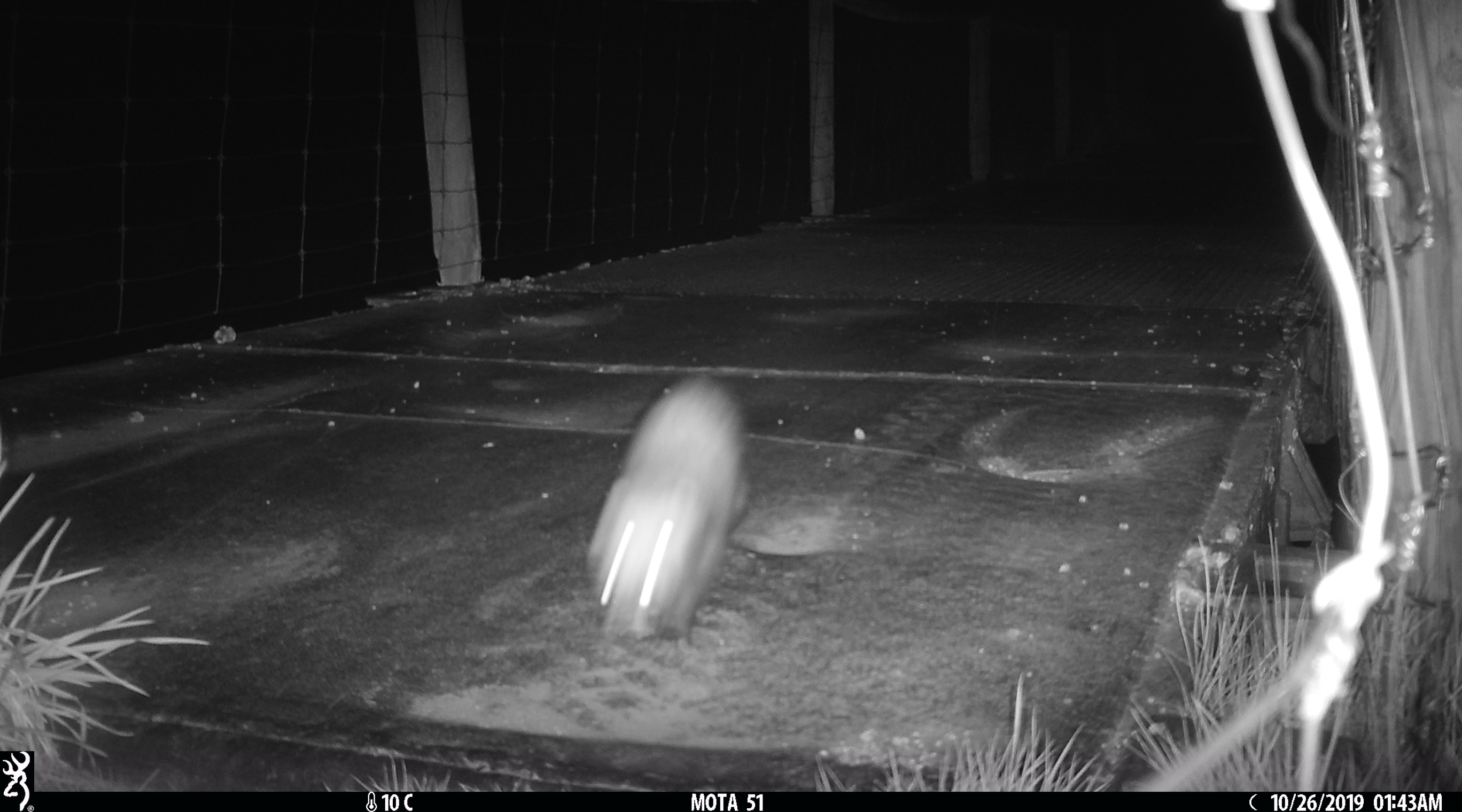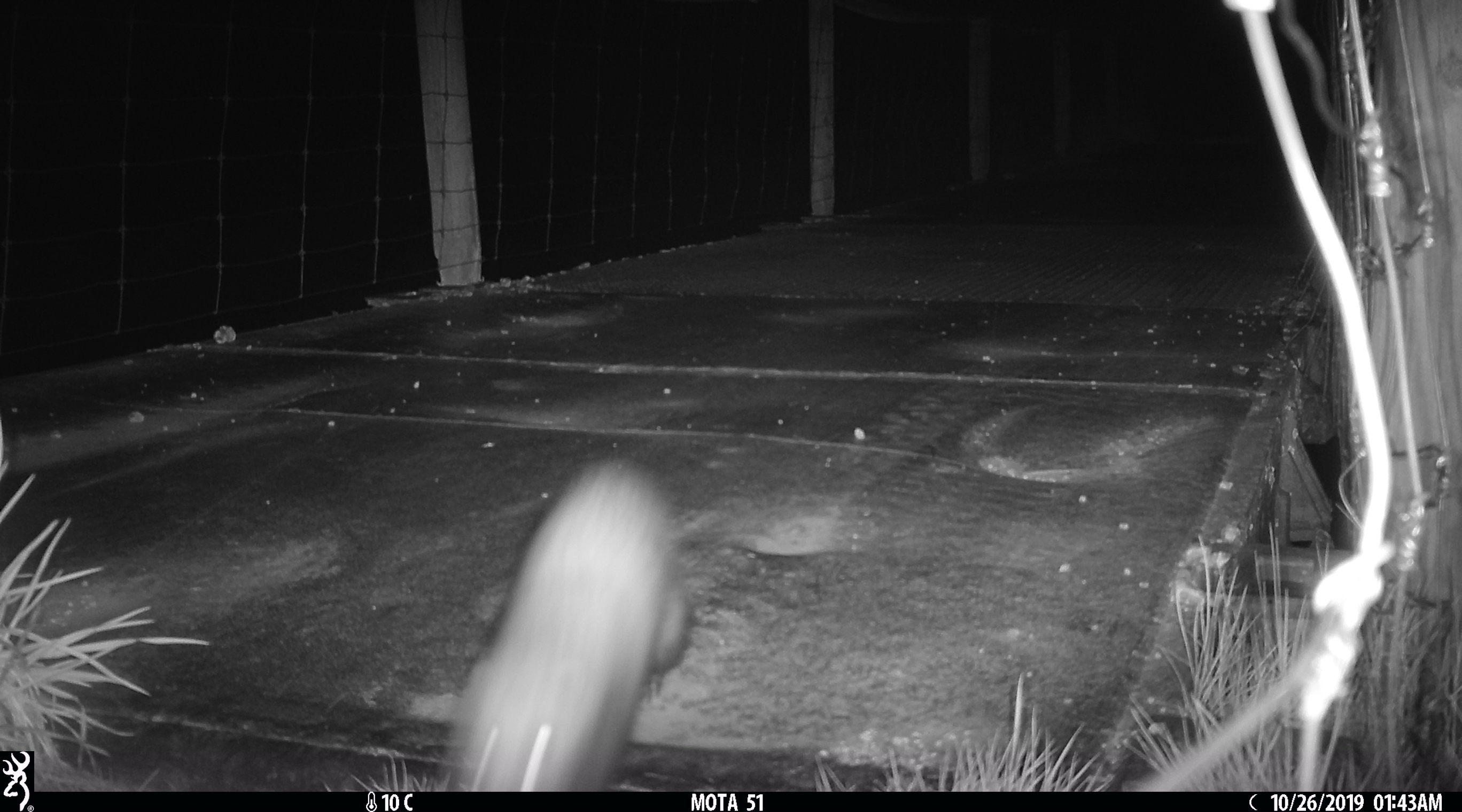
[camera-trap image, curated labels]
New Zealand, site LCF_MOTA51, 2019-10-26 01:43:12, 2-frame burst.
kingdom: Animalia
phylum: Chordata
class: Mammalia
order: Carnivora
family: Mustelidae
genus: Mustela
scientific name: Mustela furo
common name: ferret